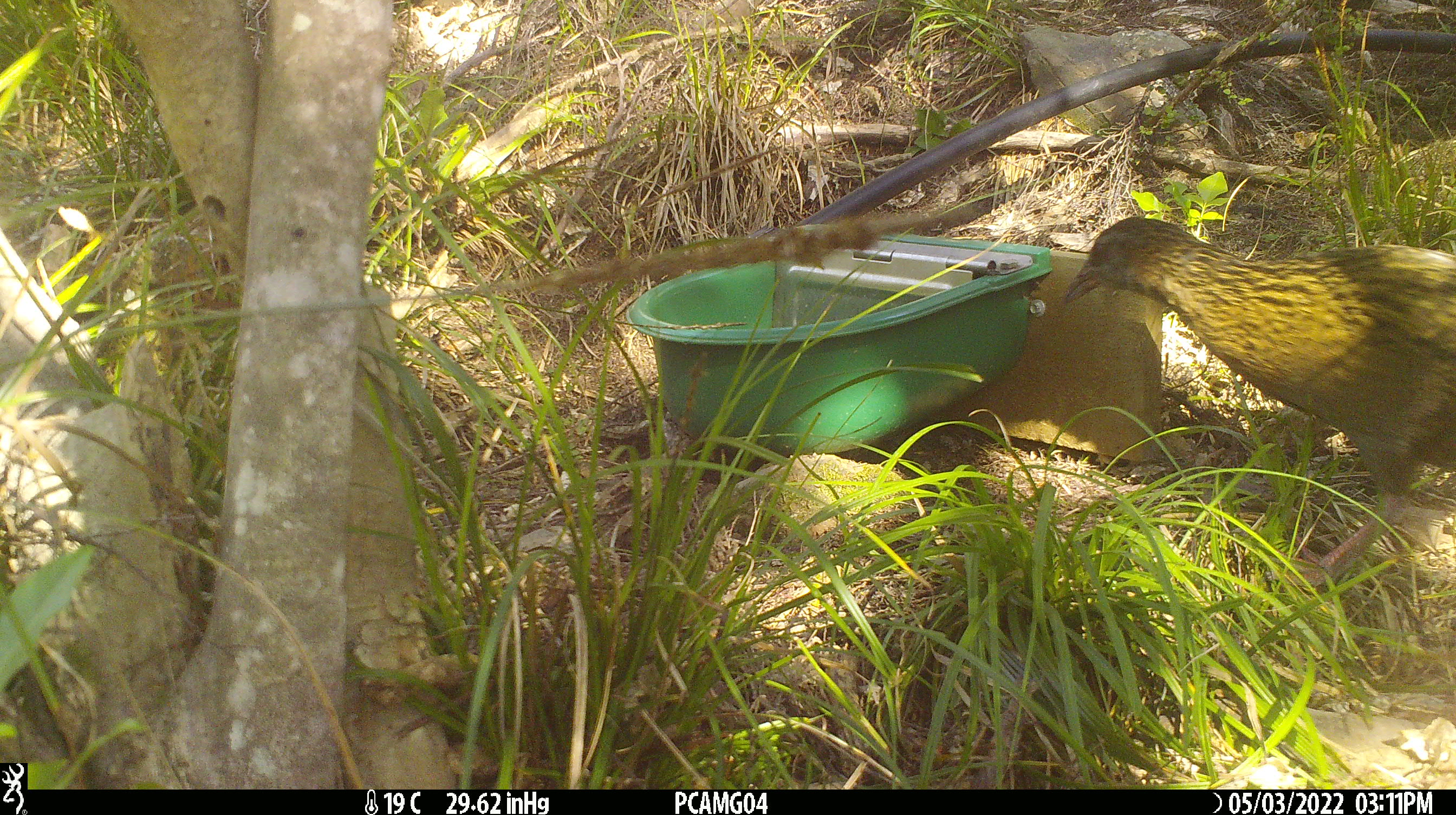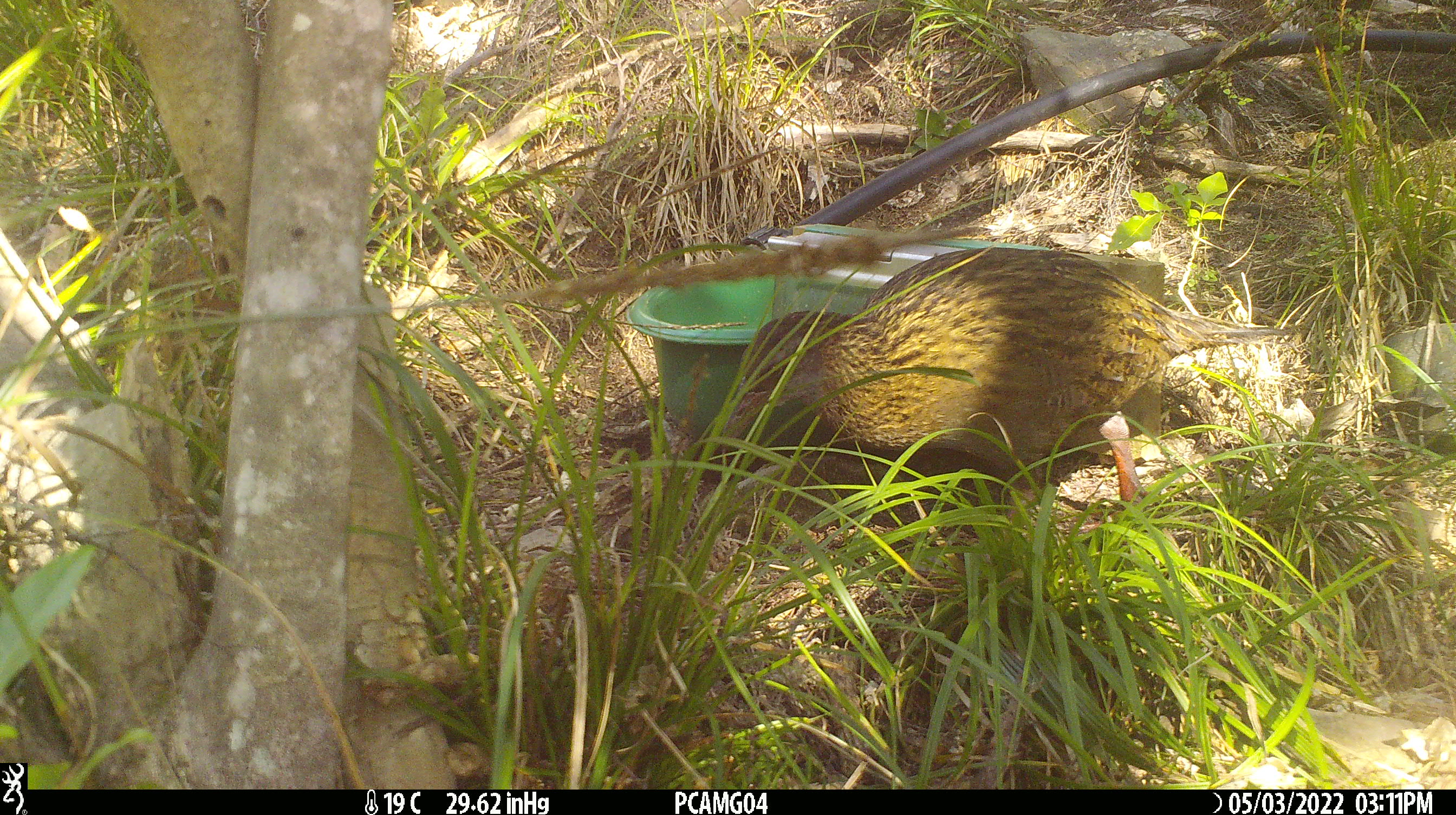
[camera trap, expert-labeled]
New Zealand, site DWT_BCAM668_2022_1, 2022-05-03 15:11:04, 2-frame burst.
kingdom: Animalia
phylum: Chordata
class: Aves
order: Gruiformes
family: Rallidae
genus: Gallirallus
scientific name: Gallirallus australis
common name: weka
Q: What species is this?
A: Weka (Gallirallus australis).